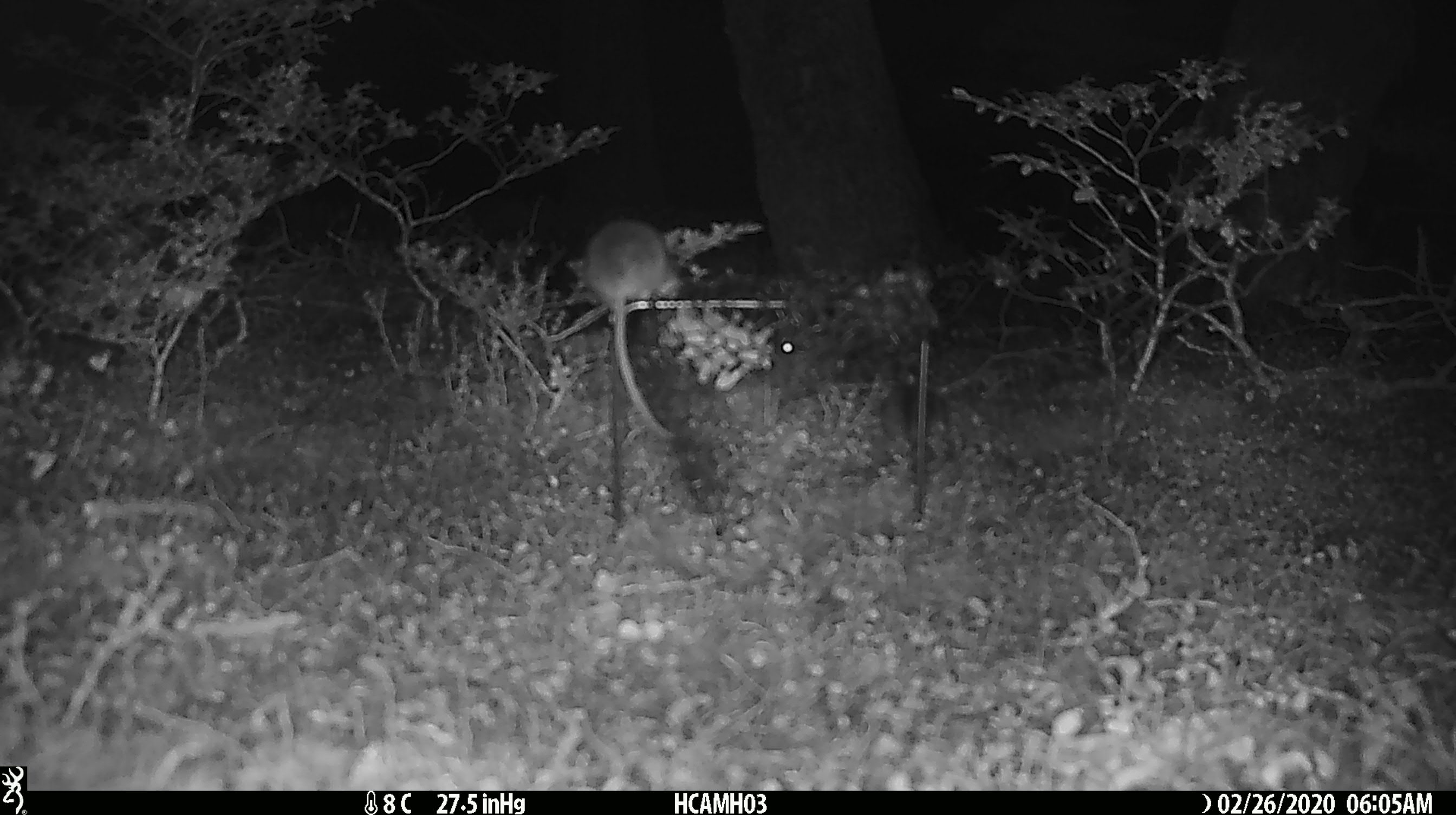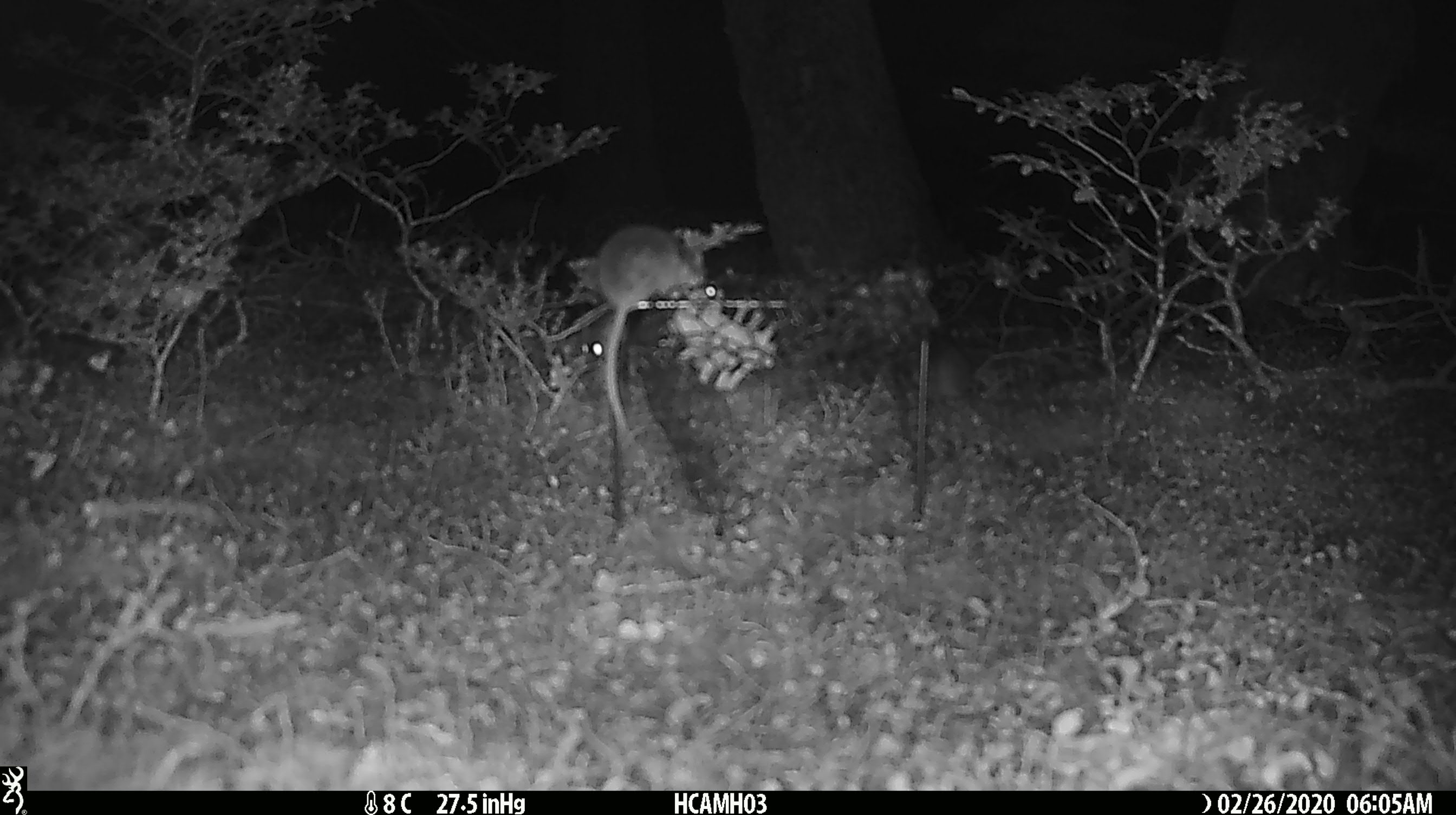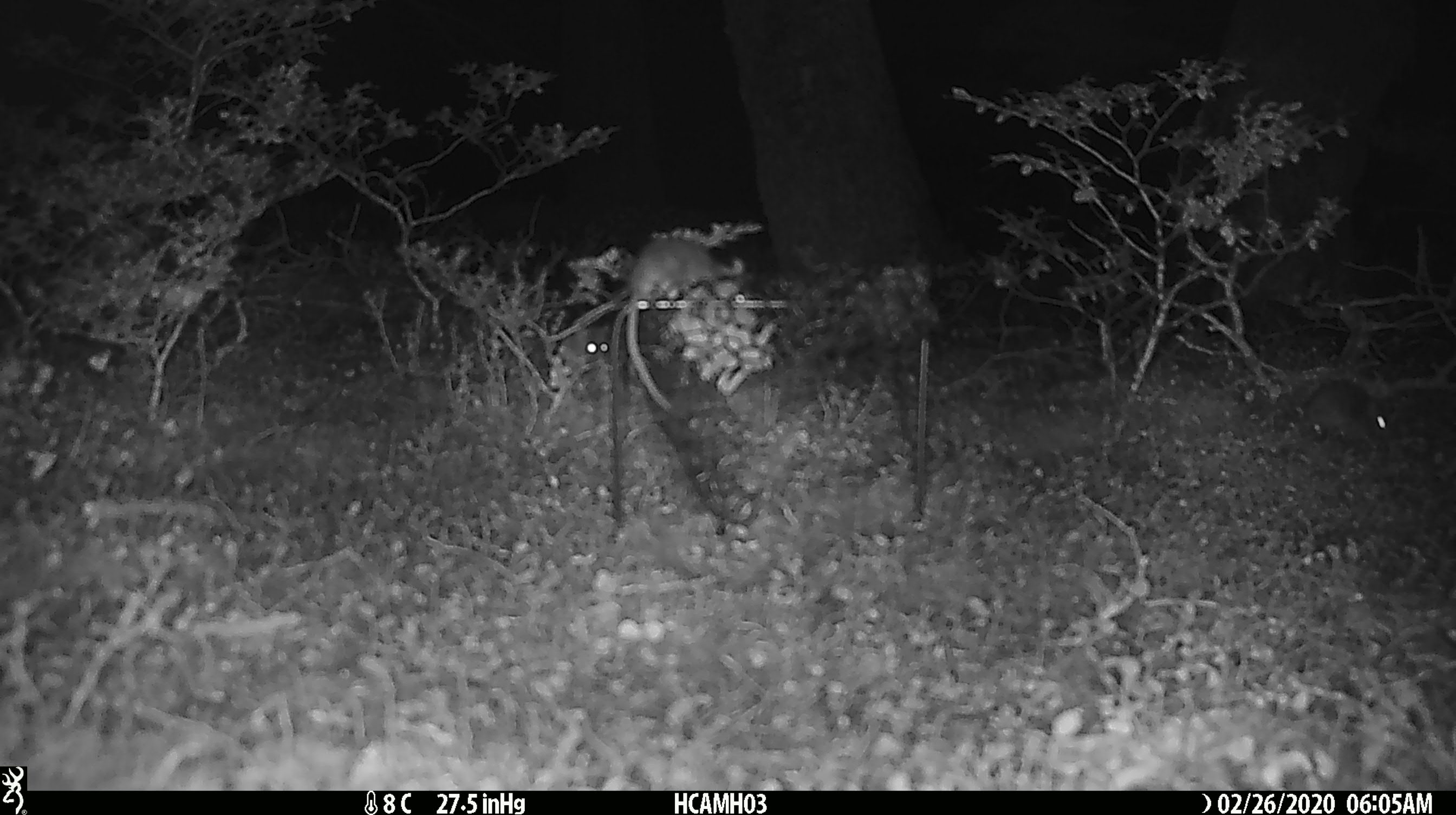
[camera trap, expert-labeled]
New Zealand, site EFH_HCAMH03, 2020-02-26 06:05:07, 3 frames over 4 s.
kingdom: Animalia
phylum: Chordata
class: Mammalia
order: Rodentia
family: Muridae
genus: Mus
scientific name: Mus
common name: mouse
Mouse (Mus).